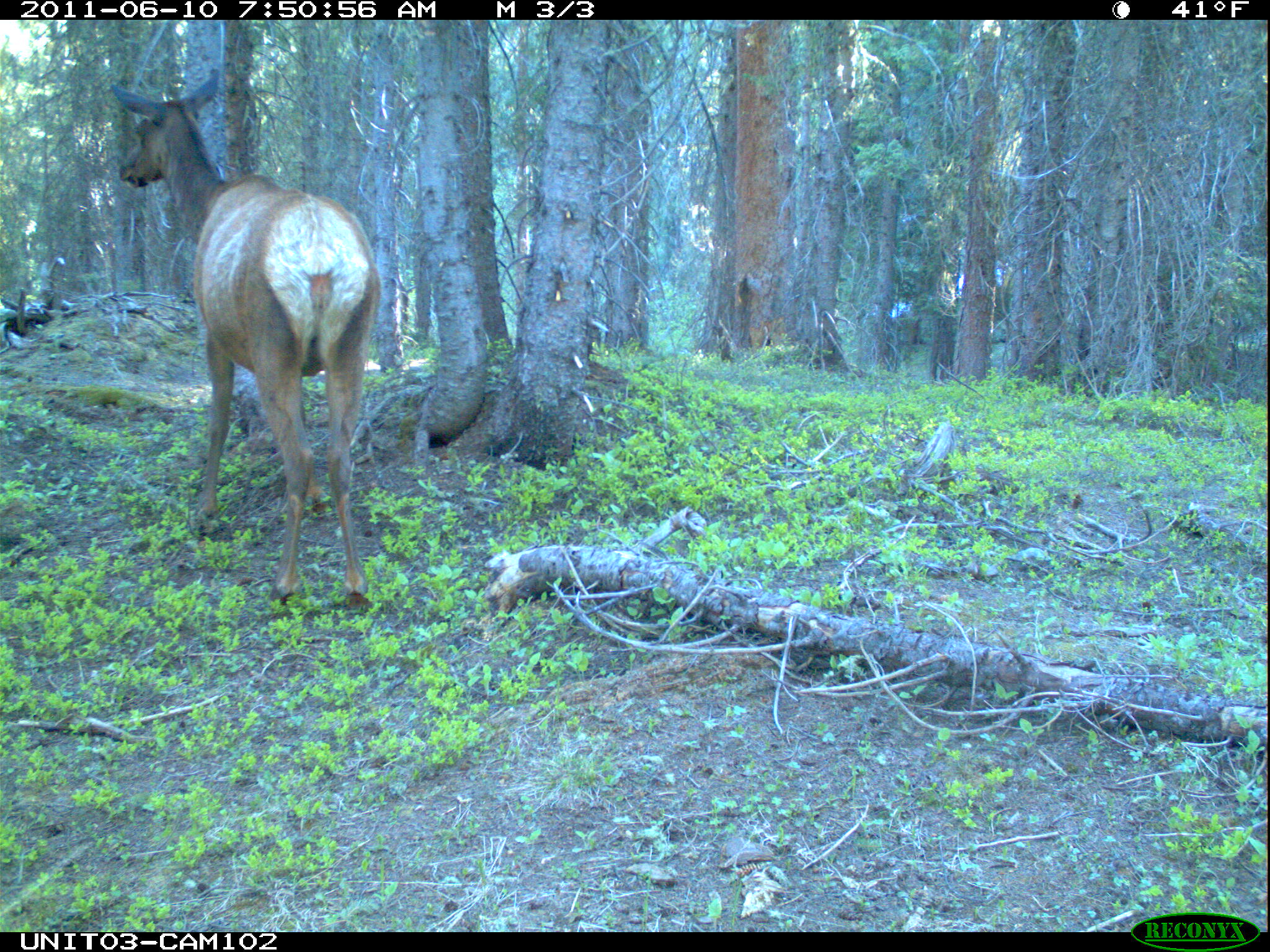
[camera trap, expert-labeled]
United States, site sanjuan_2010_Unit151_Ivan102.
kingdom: Animalia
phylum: Chordata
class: Mammalia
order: Artiodactyla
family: Cervidae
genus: Cervus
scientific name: Cervus elaphus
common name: red deer